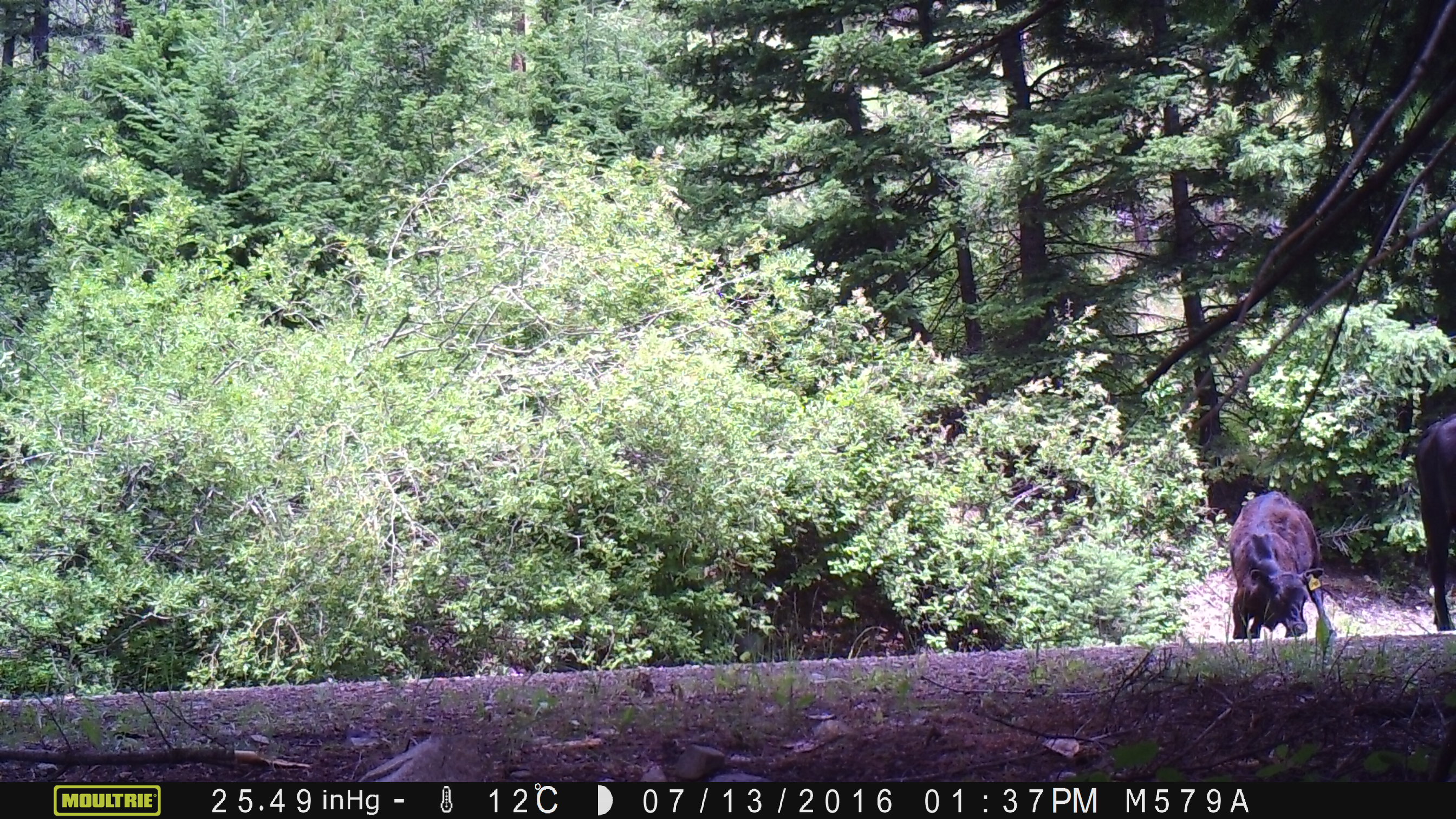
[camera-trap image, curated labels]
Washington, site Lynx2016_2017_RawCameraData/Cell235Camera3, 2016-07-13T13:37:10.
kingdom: Animalia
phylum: Chordata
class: Mammalia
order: Artiodactyla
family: Bovidae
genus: Bos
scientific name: Bos taurus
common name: domestic cattle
Domestic cattle (Bos taurus). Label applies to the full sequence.